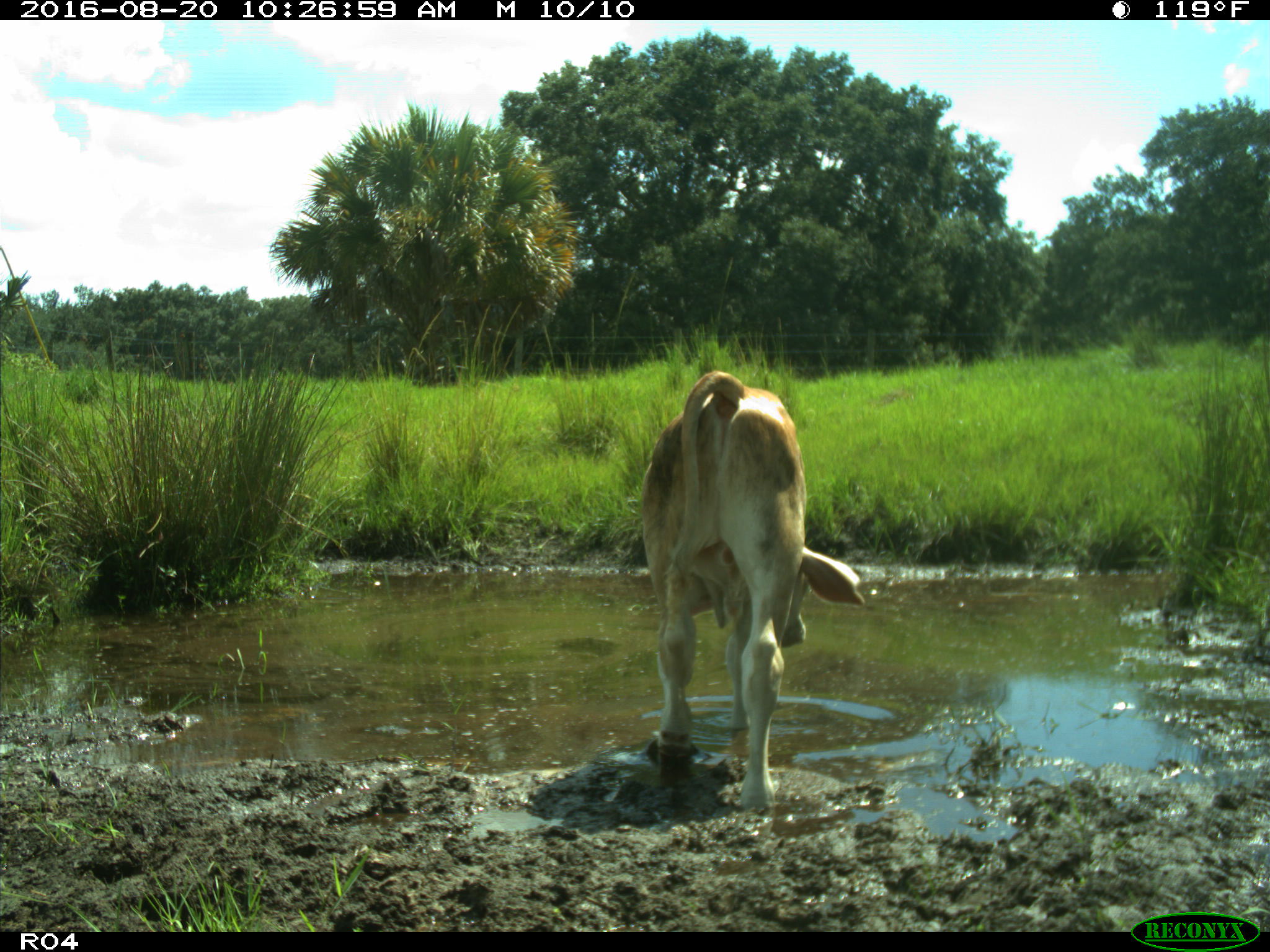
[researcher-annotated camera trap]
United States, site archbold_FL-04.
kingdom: Animalia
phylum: Chordata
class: Mammalia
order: Artiodactyla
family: Bovidae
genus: Bos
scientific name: Bos taurus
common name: domestic cow